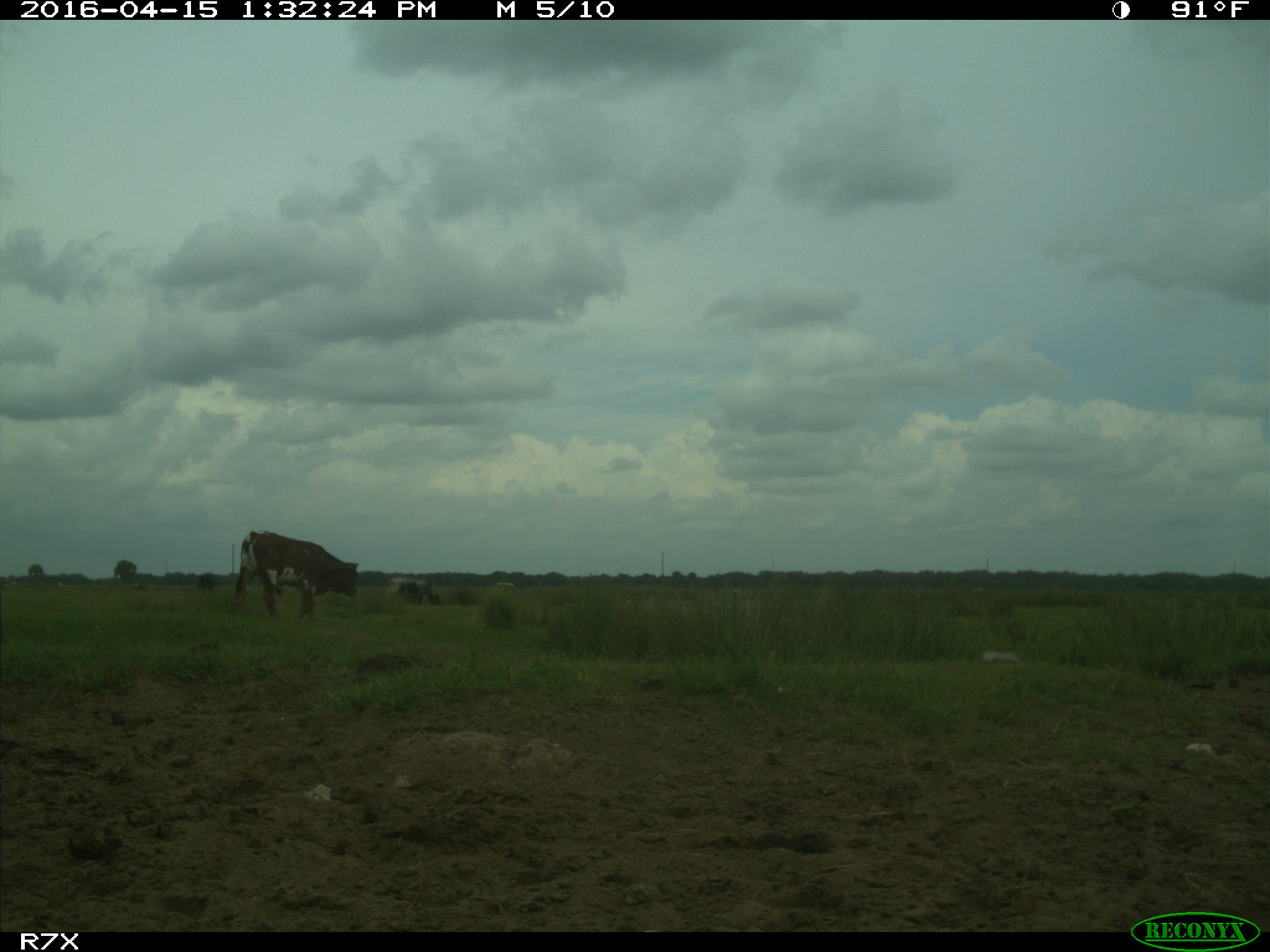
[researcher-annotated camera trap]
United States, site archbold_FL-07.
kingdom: Animalia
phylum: Chordata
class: Mammalia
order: Artiodactyla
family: Bovidae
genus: Bos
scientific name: Bos taurus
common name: domestic cow